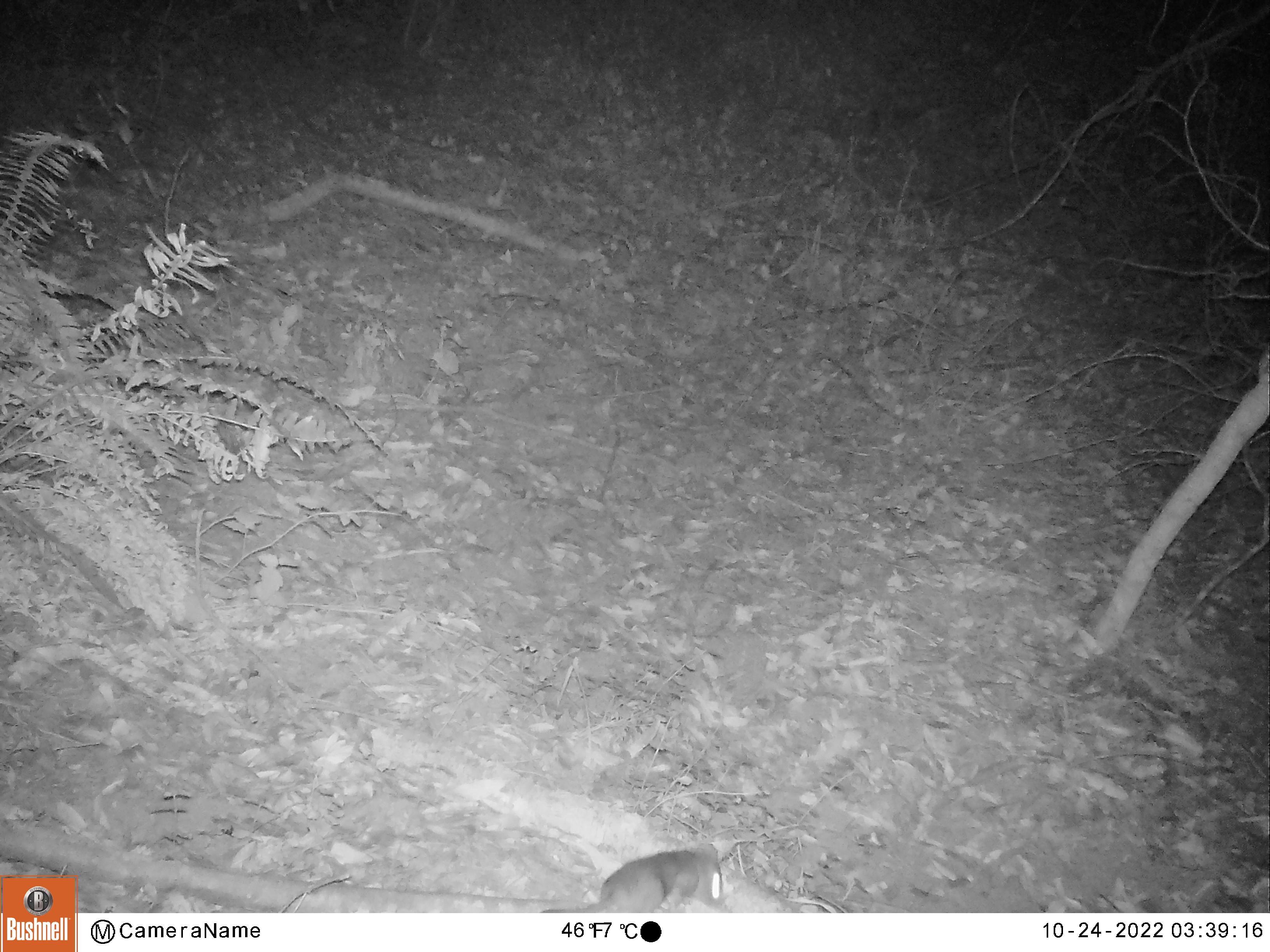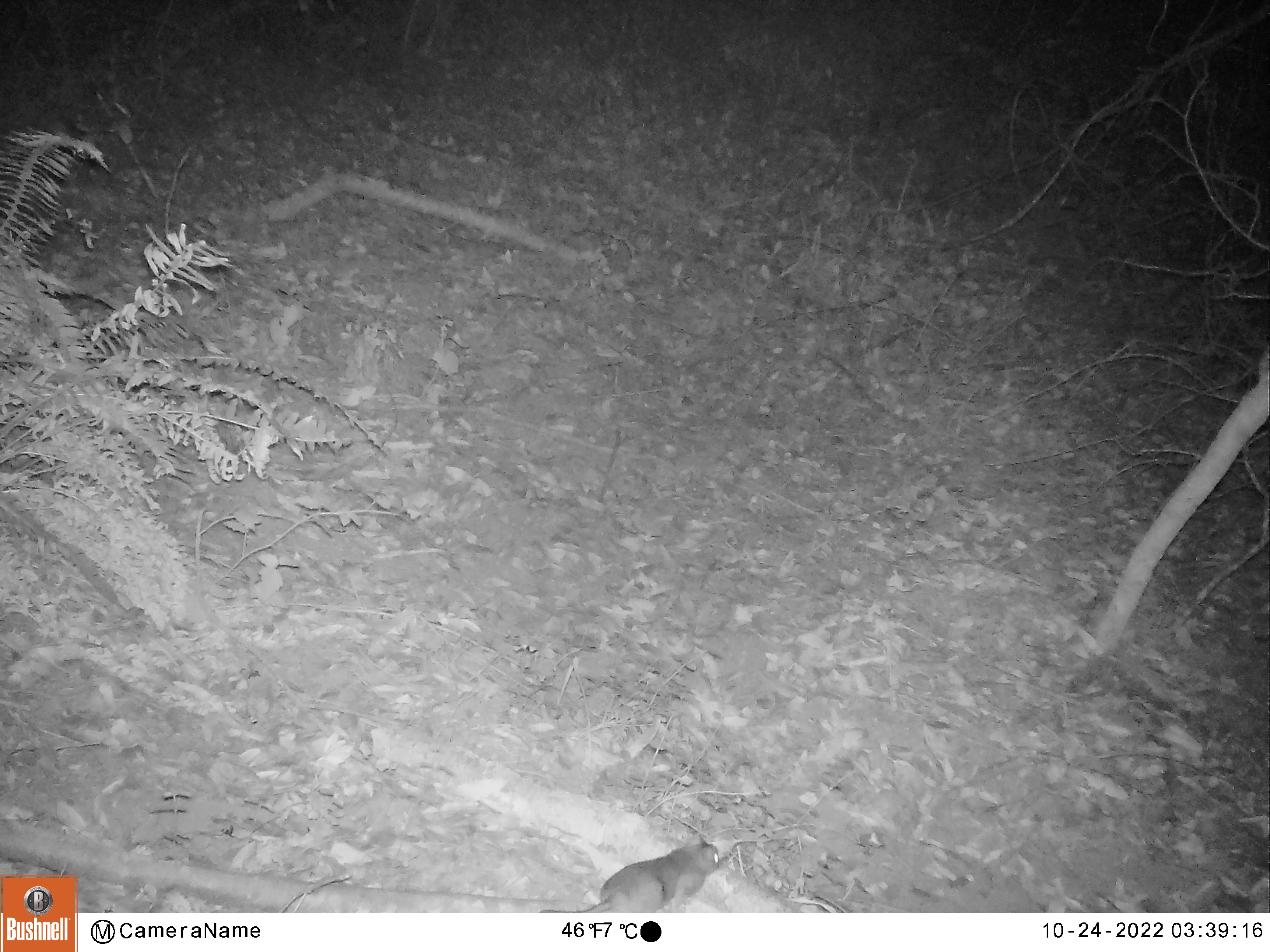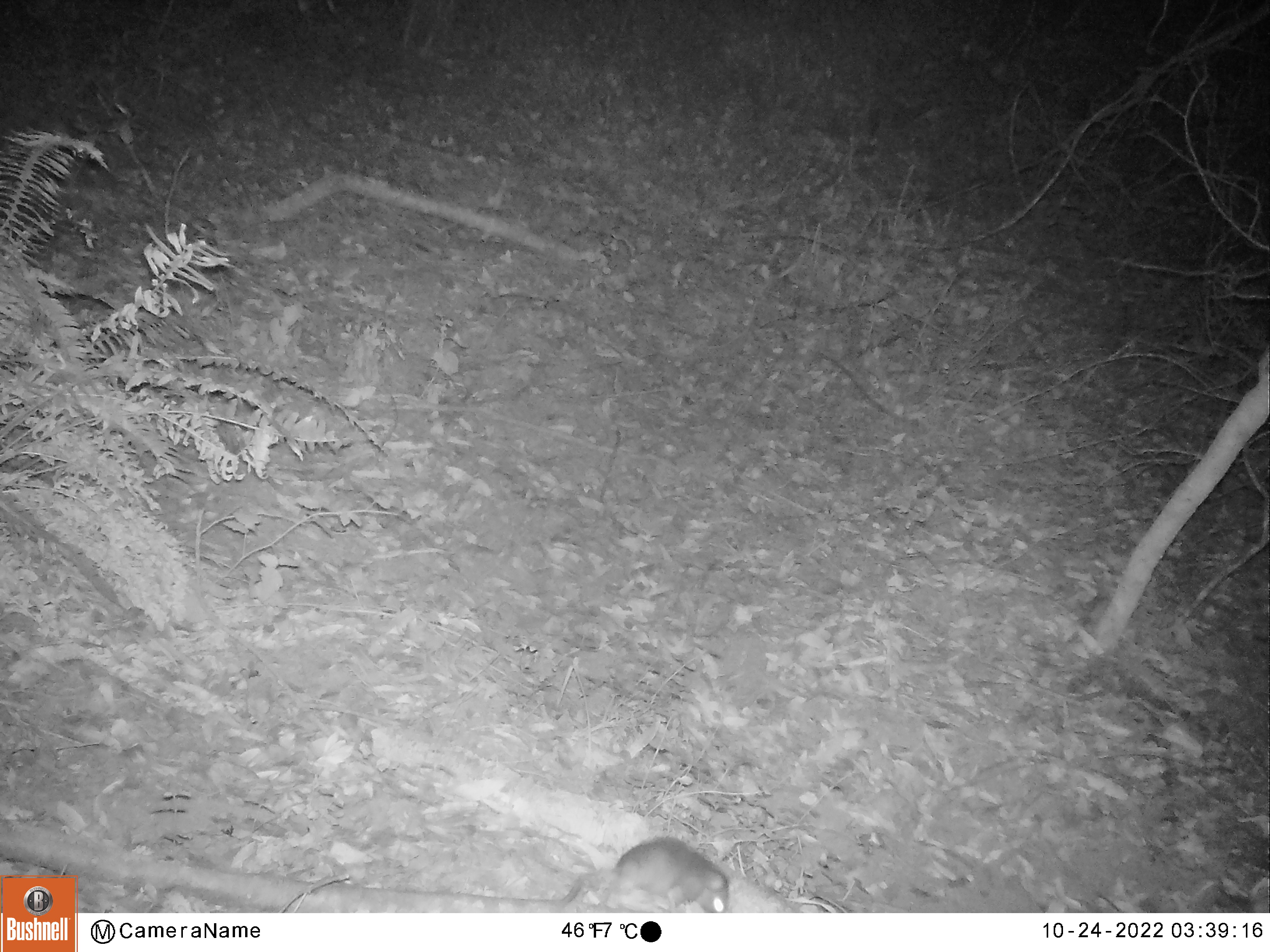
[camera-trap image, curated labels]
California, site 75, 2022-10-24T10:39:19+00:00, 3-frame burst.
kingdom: Animalia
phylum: Chordata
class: Mammalia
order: Artiodactyla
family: Cervidae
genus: Odocoileus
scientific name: Odocoileus hemionus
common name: mule deer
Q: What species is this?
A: Mule deer (Odocoileus hemionus).